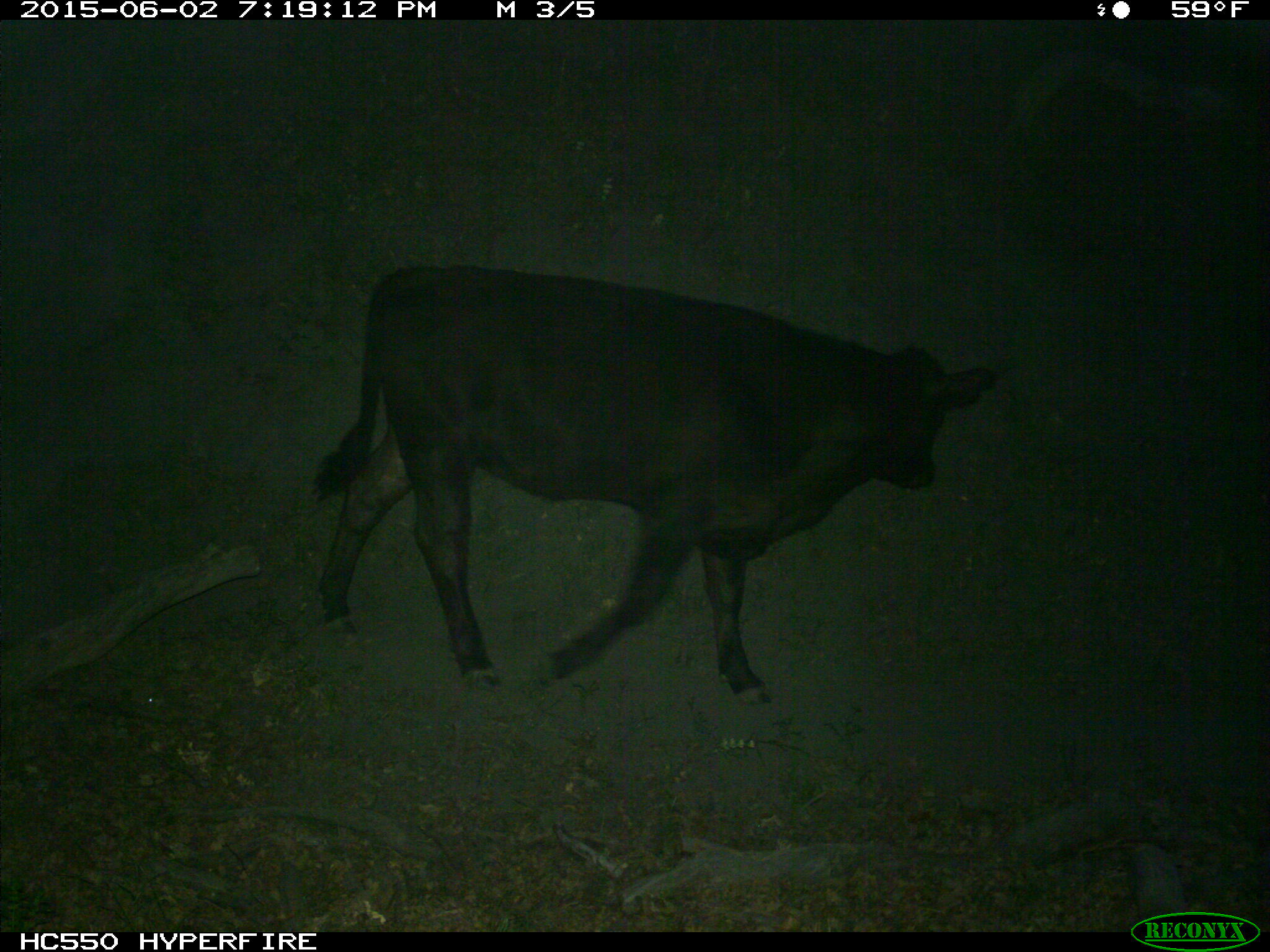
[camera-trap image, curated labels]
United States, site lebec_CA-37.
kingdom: Animalia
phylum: Chordata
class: Mammalia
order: Artiodactyla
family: Bovidae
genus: Bos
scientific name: Bos taurus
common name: domestic cow